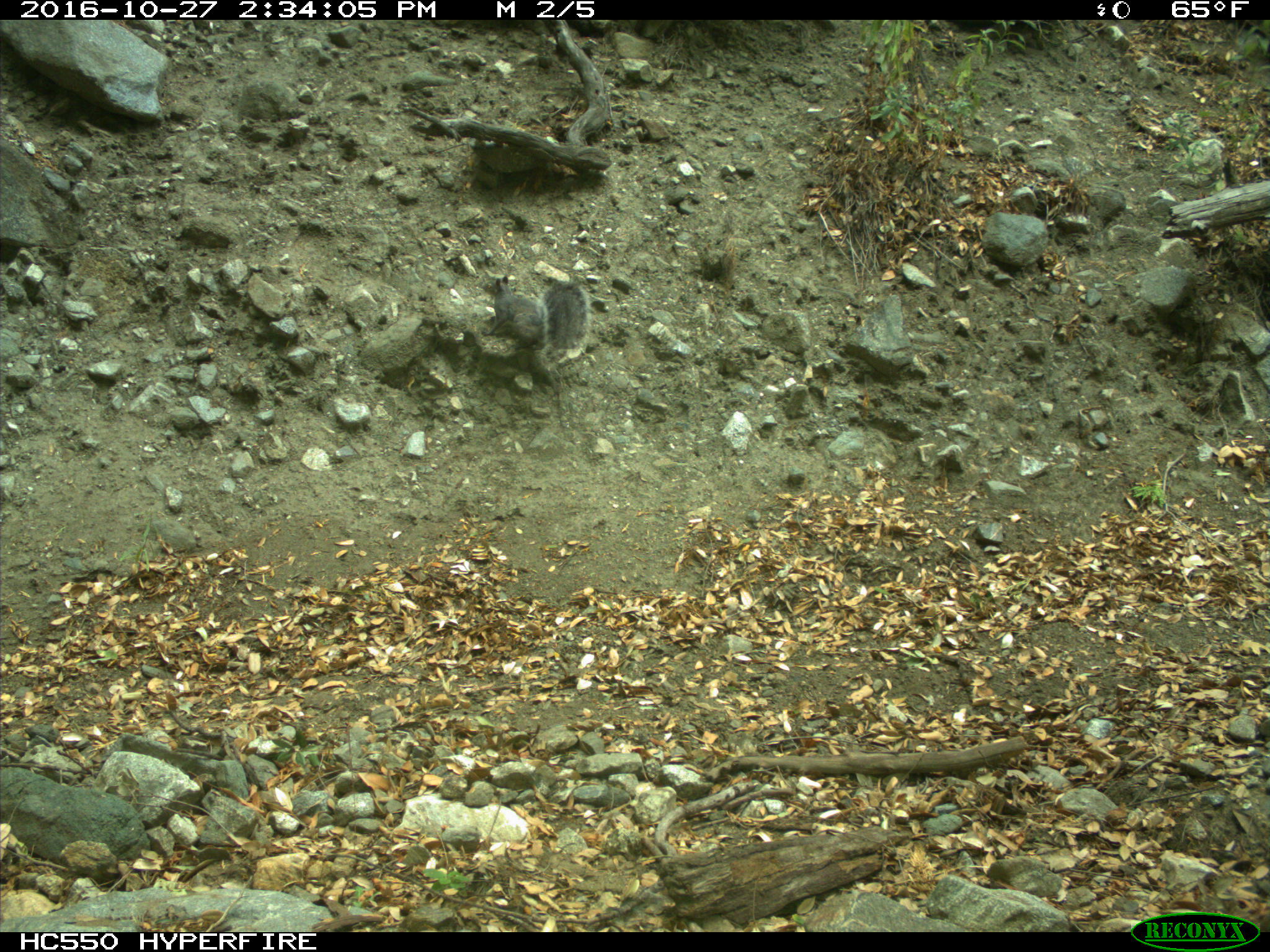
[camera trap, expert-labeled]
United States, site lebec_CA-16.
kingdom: Animalia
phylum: Chordata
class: Mammalia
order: Rodentia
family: Sciuridae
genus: Sciurus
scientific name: Sciurus carolinensis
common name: eastern gray squirrel